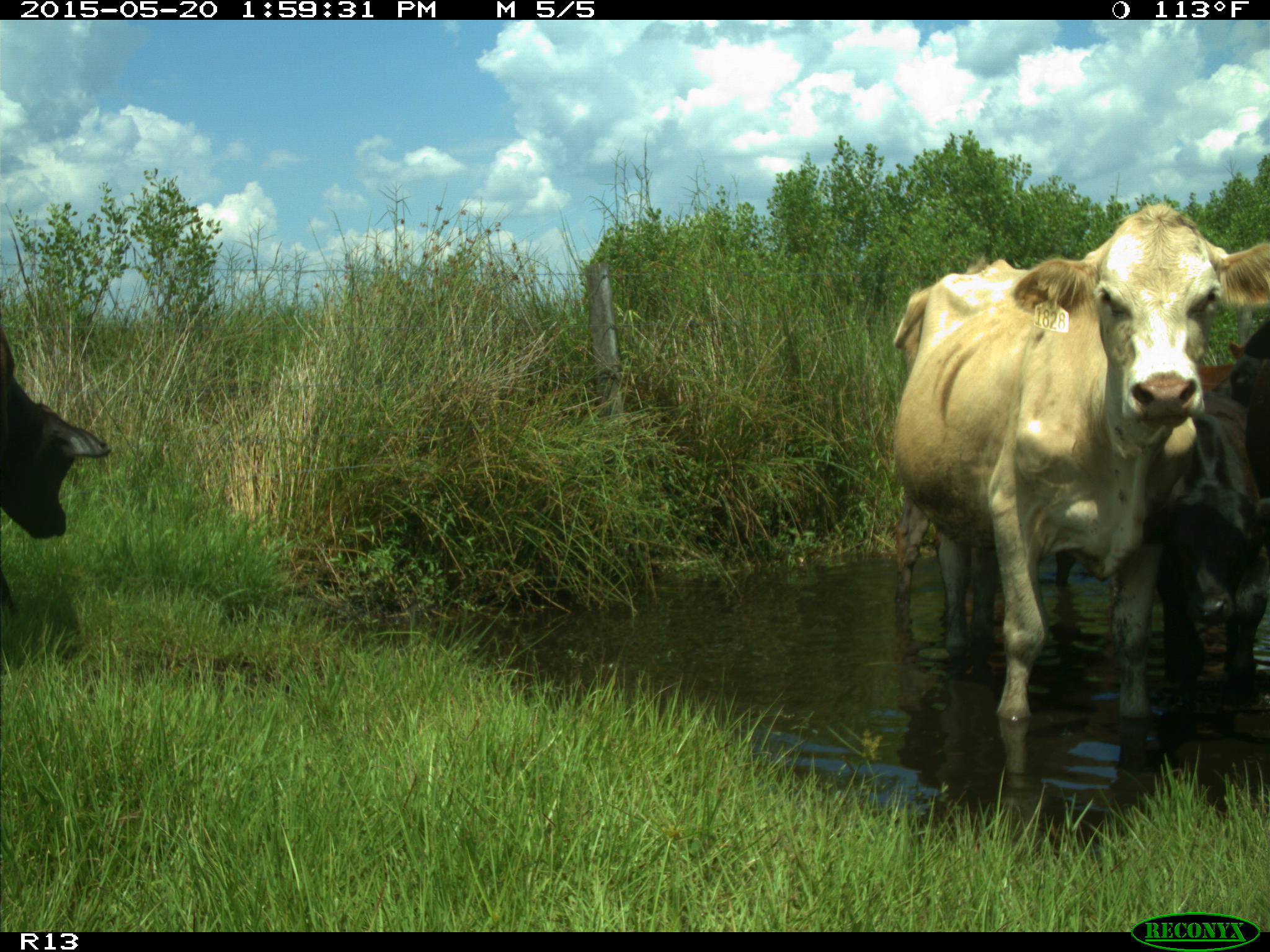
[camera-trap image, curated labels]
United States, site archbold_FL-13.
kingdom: Animalia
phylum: Chordata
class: Mammalia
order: Artiodactyla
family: Bovidae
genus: Bos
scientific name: Bos taurus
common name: domestic cow